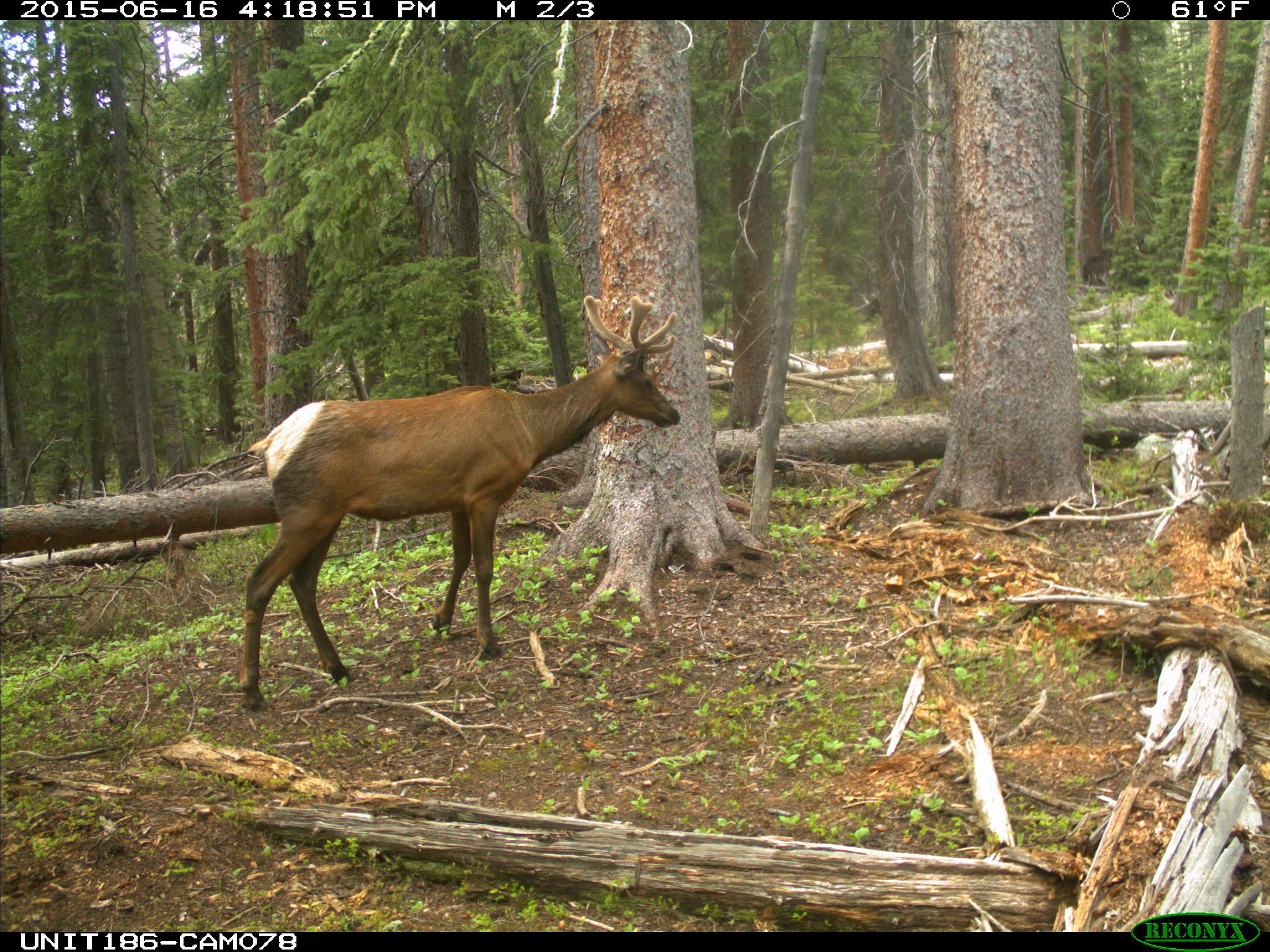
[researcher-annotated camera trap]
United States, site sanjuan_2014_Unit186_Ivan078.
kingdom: Animalia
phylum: Chordata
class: Mammalia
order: Artiodactyla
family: Cervidae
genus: Cervus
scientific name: Cervus elaphus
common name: red deer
Cervus elaphus (red deer).